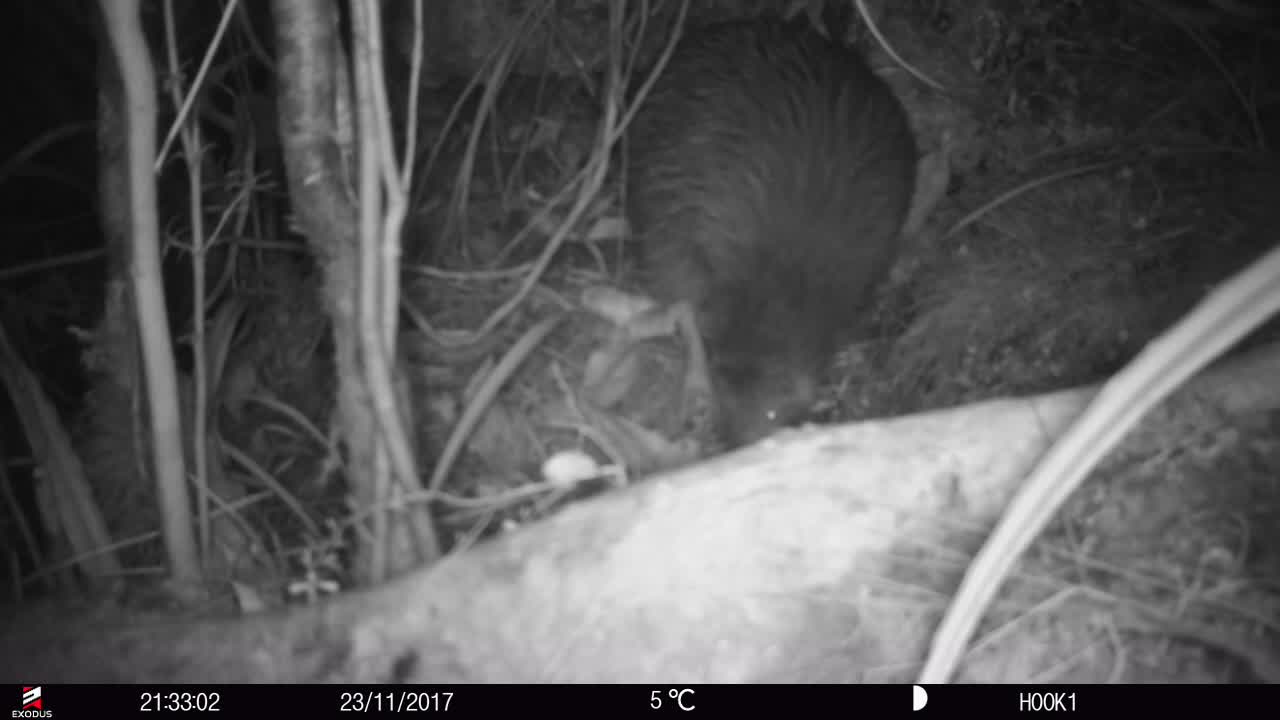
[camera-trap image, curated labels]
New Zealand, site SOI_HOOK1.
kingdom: Animalia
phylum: Chordata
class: Aves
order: Apterygiformes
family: Apterygidae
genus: Apteryx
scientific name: Apteryx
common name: kiwi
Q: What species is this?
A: Kiwi (Apteryx).